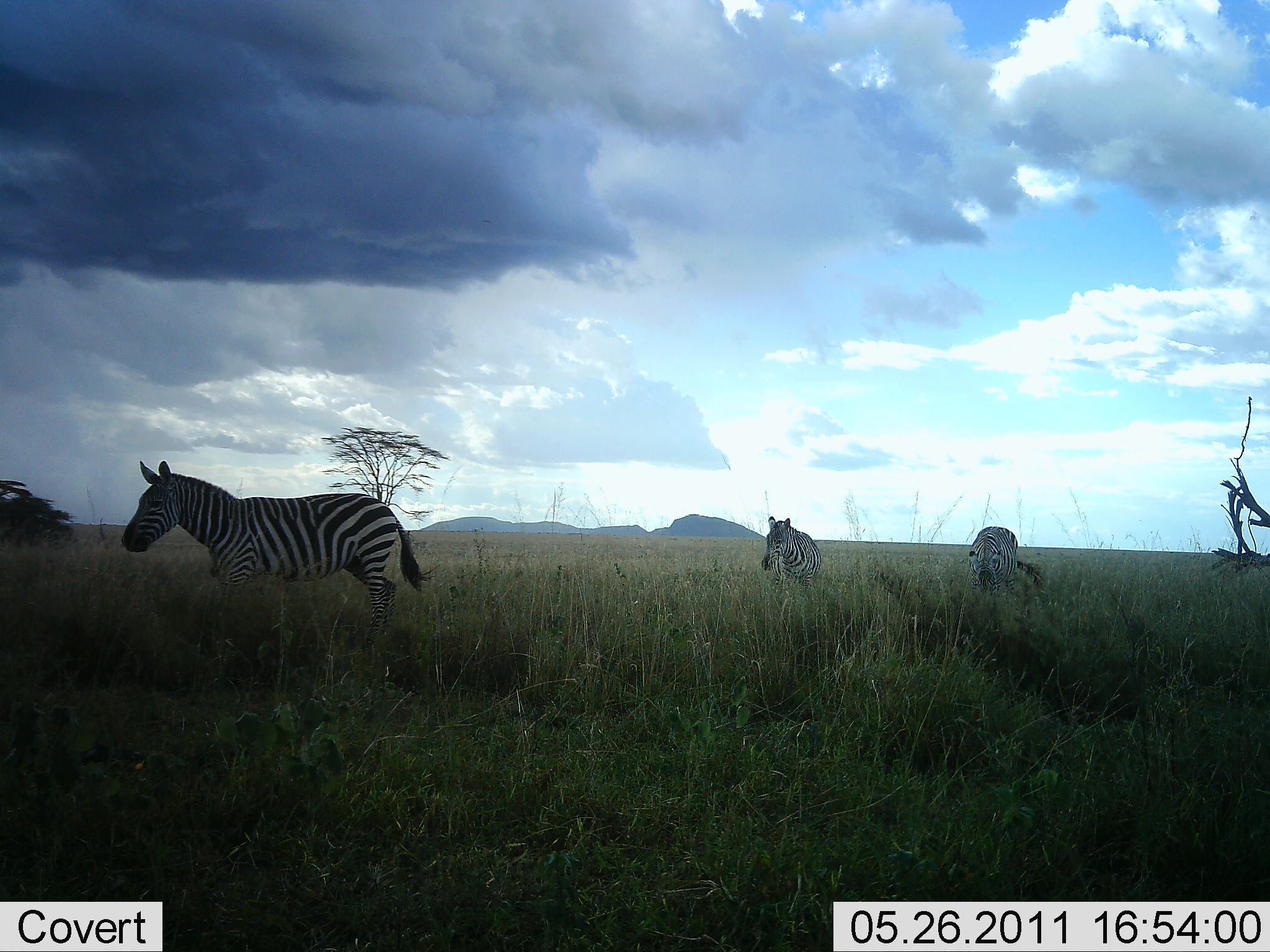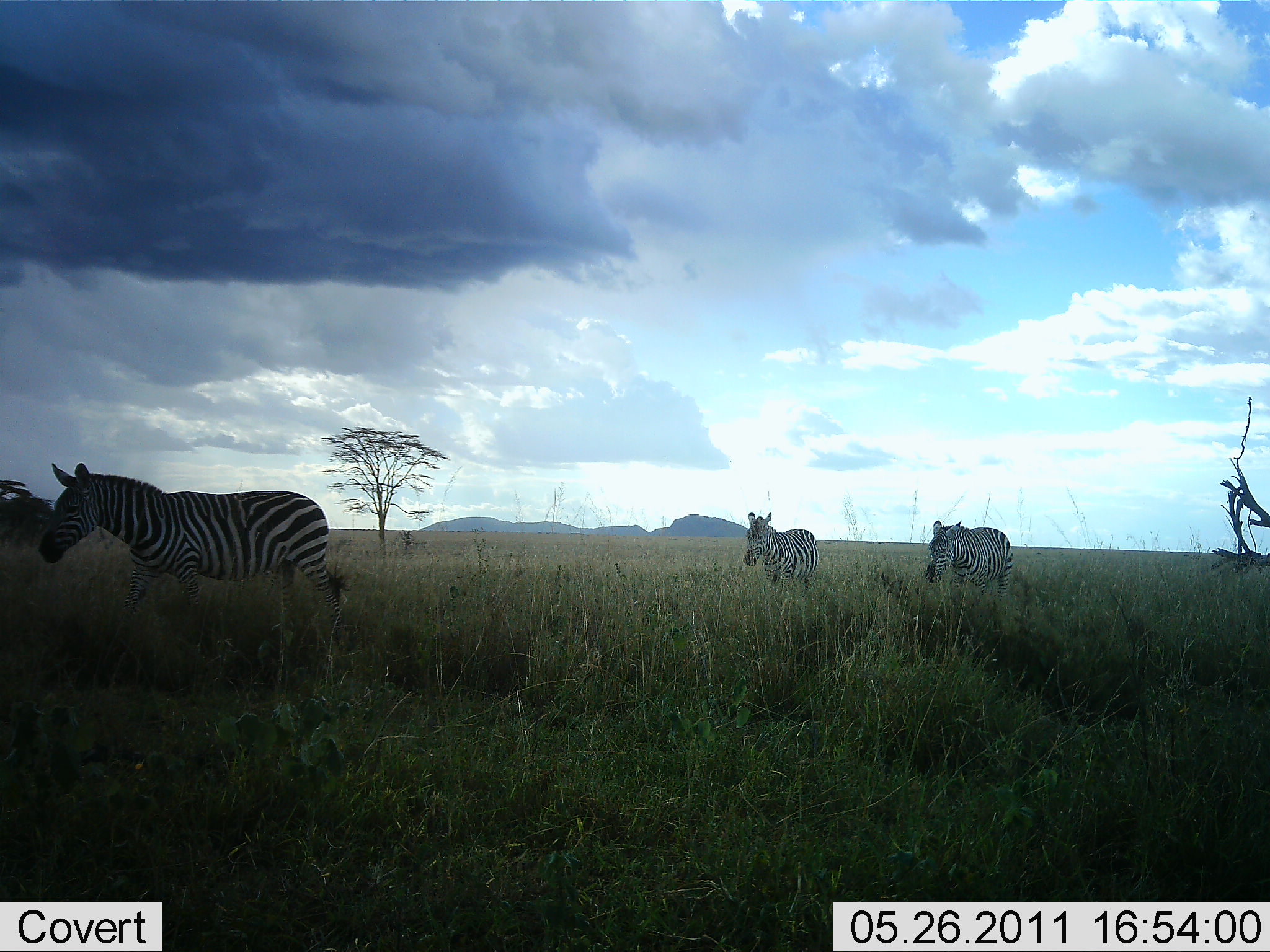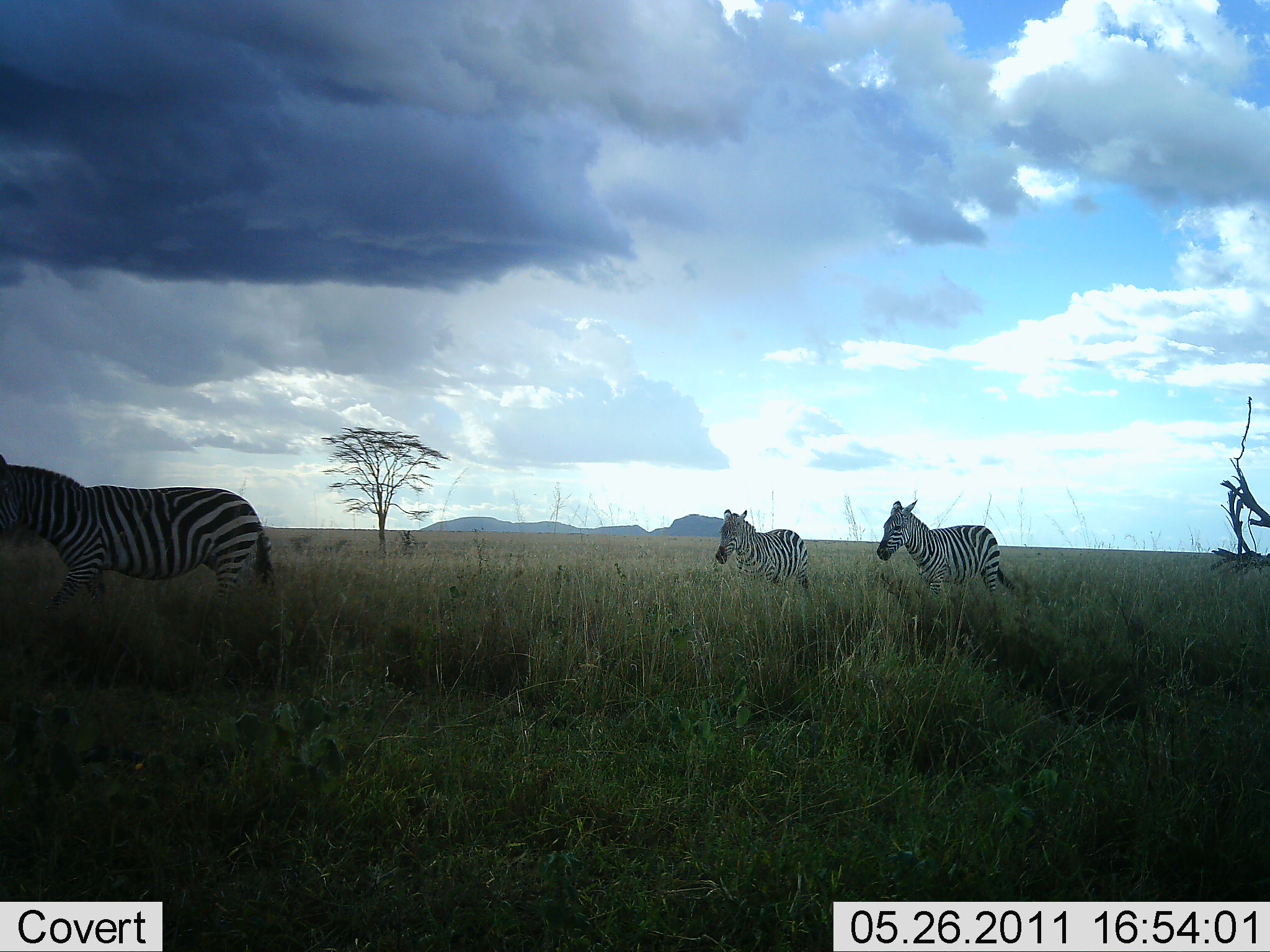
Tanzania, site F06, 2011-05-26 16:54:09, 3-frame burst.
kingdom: Animalia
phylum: Chordata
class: Mammalia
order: Perissodactyla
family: Equidae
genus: Equus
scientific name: Equus quagga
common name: plains zebra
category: zebra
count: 3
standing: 20%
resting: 0%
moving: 87%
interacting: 0%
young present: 7%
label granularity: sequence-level